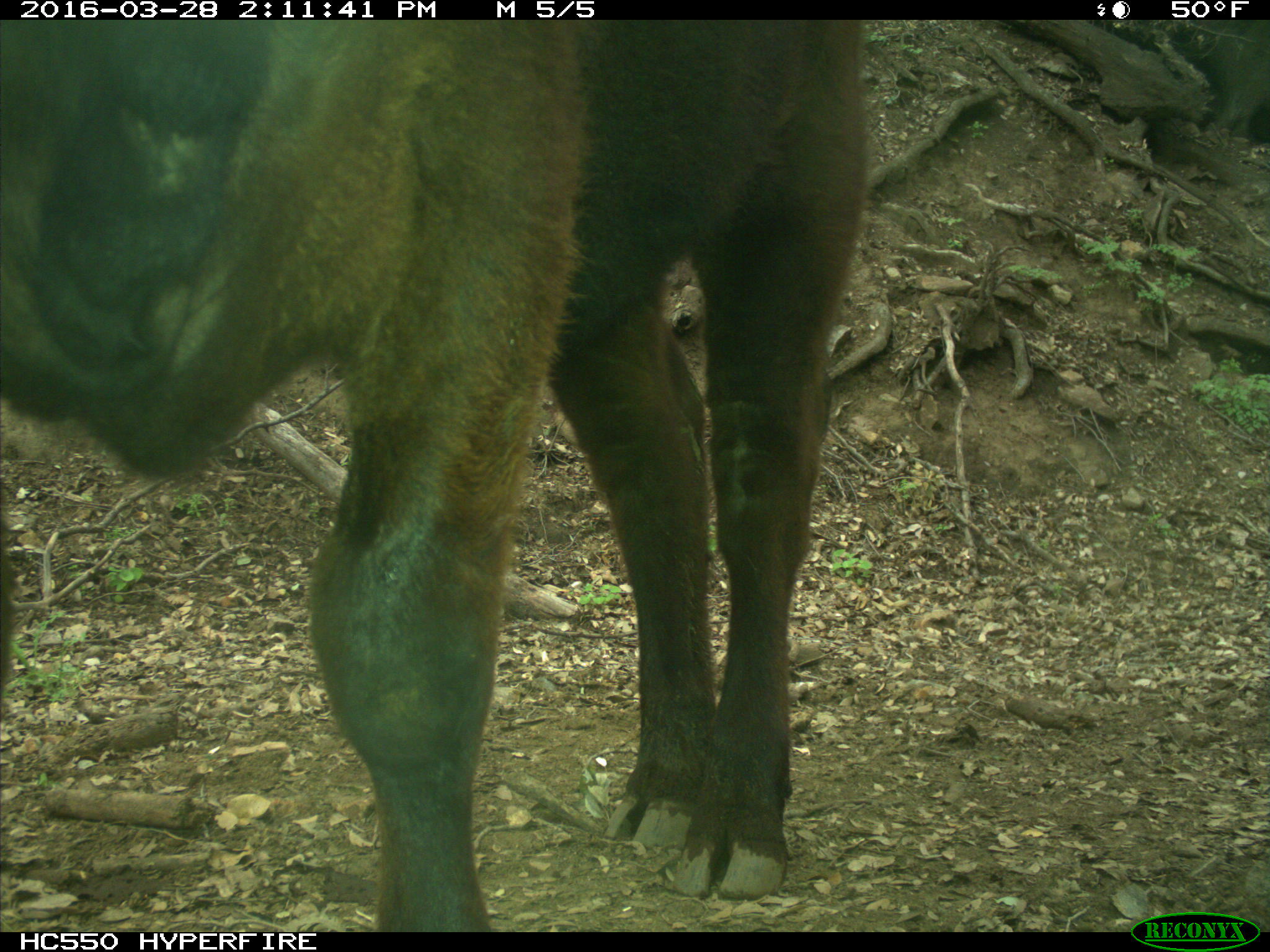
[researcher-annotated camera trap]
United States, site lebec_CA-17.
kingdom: Animalia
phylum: Chordata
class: Mammalia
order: Artiodactyla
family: Bovidae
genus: Bos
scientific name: Bos taurus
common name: domestic cow